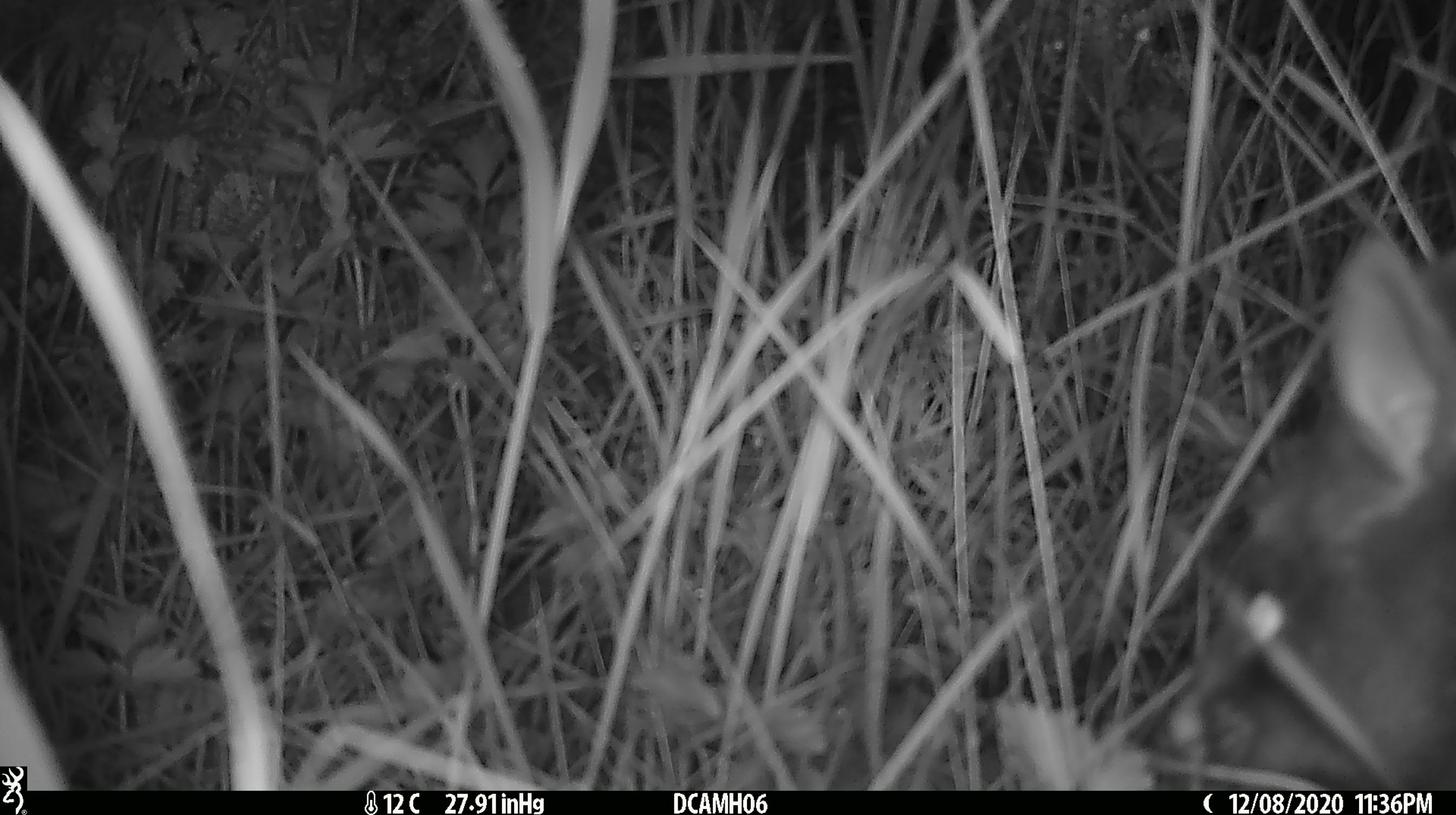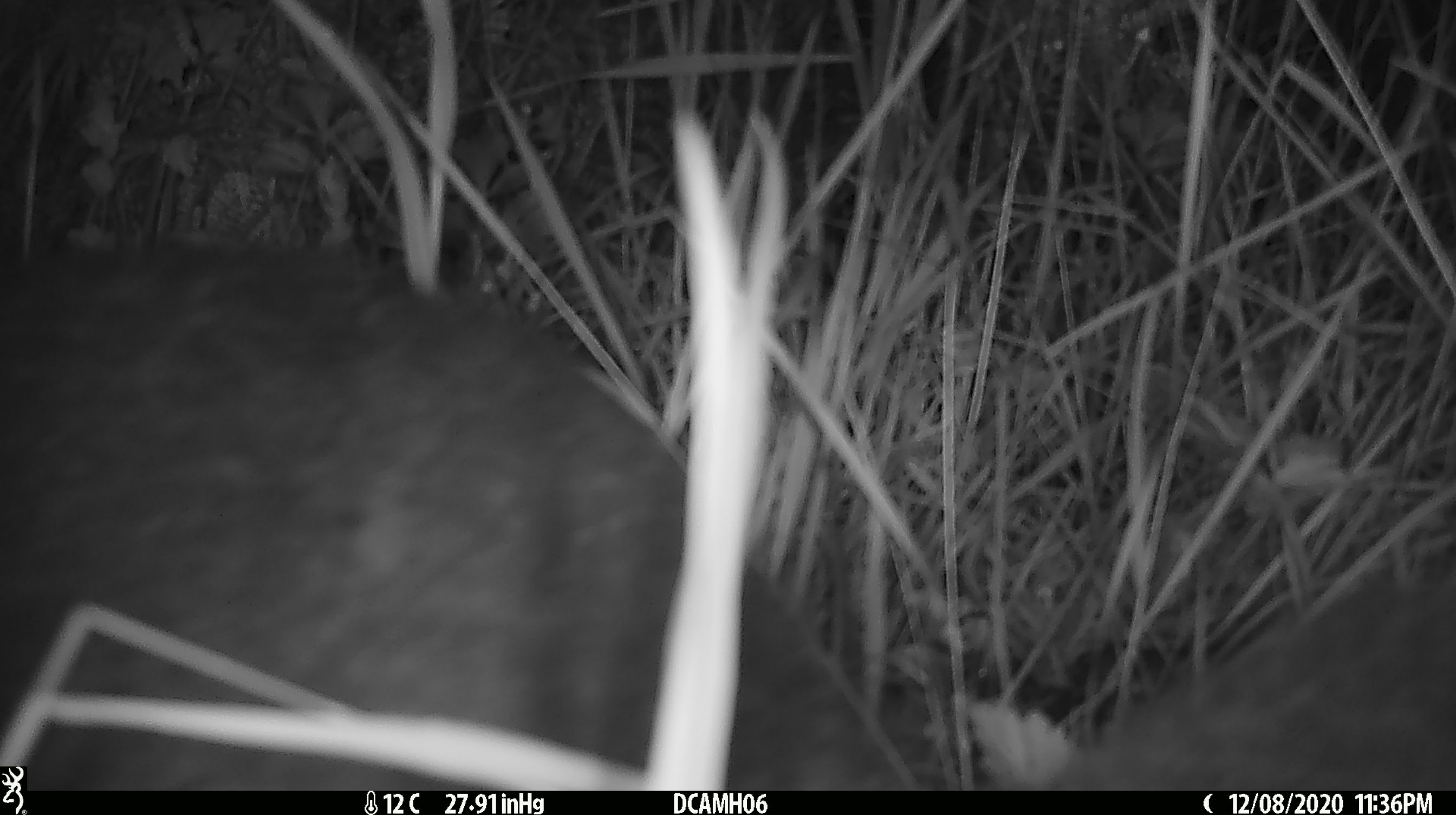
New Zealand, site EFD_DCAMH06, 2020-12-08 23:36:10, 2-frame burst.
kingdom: Animalia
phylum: Chordata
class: Mammalia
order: Diprotodontia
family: Phalangeridae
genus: Trichosurus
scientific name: Trichosurus vulpecula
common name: common brushtail possum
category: possum